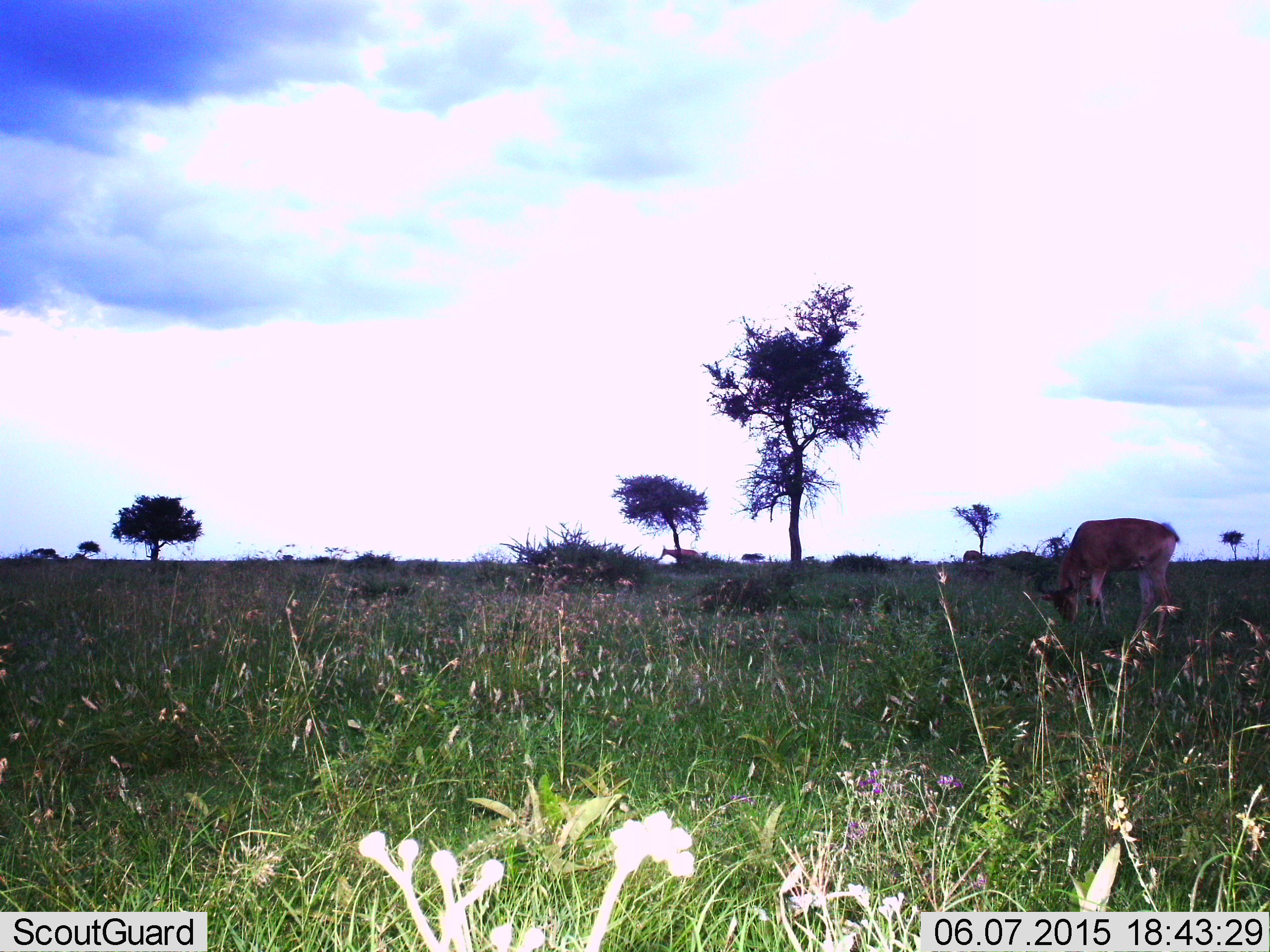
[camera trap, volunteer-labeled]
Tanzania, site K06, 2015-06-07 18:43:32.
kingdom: Animalia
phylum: Chordata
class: Mammalia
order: Artiodactyla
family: Bovidae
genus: Alcelaphus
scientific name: Alcelaphus buselaphus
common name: hartebeest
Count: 1.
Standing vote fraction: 30%.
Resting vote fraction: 0%.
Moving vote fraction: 0%.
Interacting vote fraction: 0%.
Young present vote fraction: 0%.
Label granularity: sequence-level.